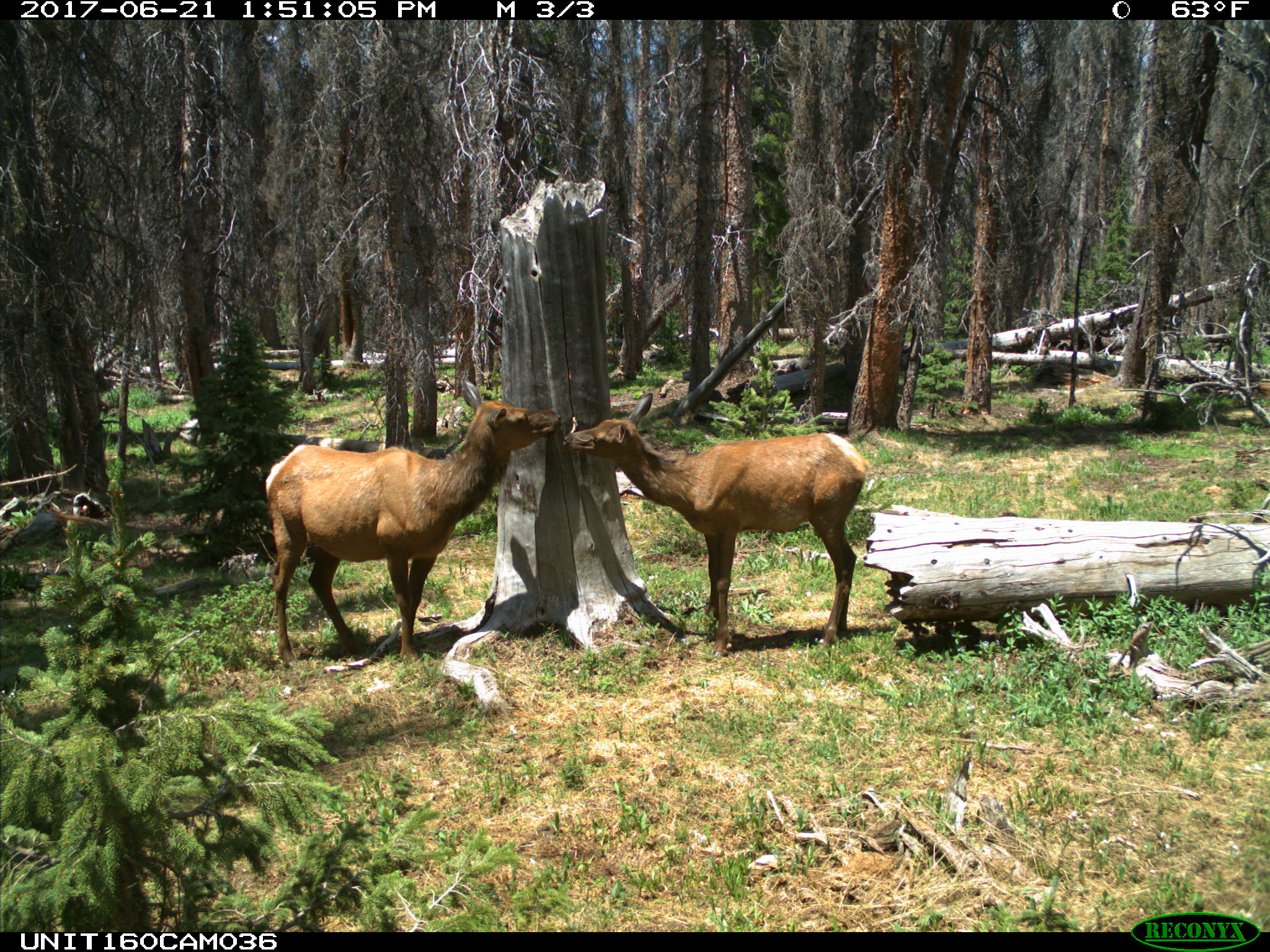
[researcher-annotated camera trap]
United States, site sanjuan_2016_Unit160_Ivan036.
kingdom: Animalia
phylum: Chordata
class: Mammalia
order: Artiodactyla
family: Cervidae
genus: Cervus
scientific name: Cervus elaphus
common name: red deer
Cervus elaphus (red deer).